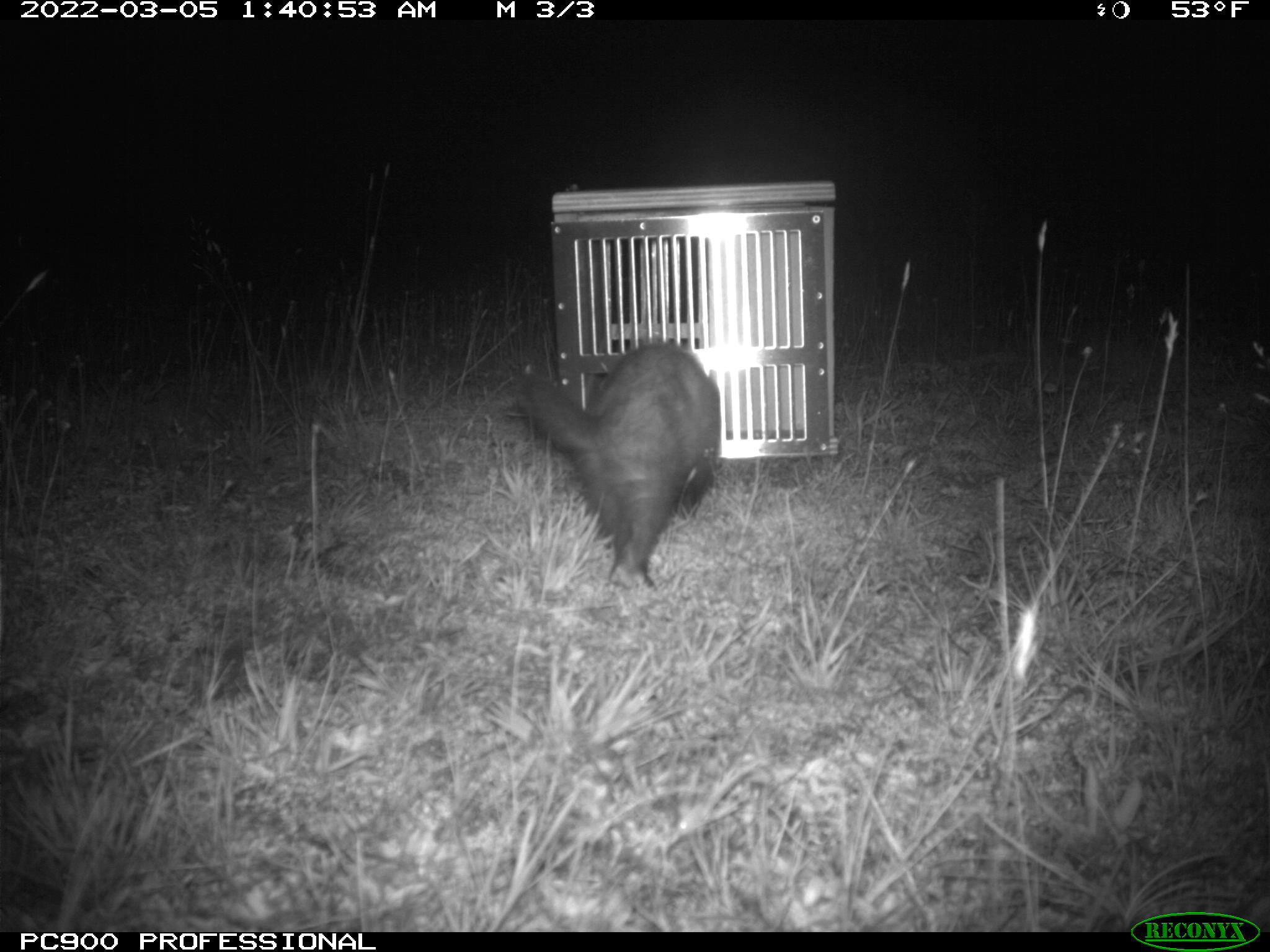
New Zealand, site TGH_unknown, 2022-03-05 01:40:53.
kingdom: Animalia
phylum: Chordata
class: Mammalia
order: Carnivora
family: Mustelidae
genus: Mustela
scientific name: Mustela furo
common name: ferret